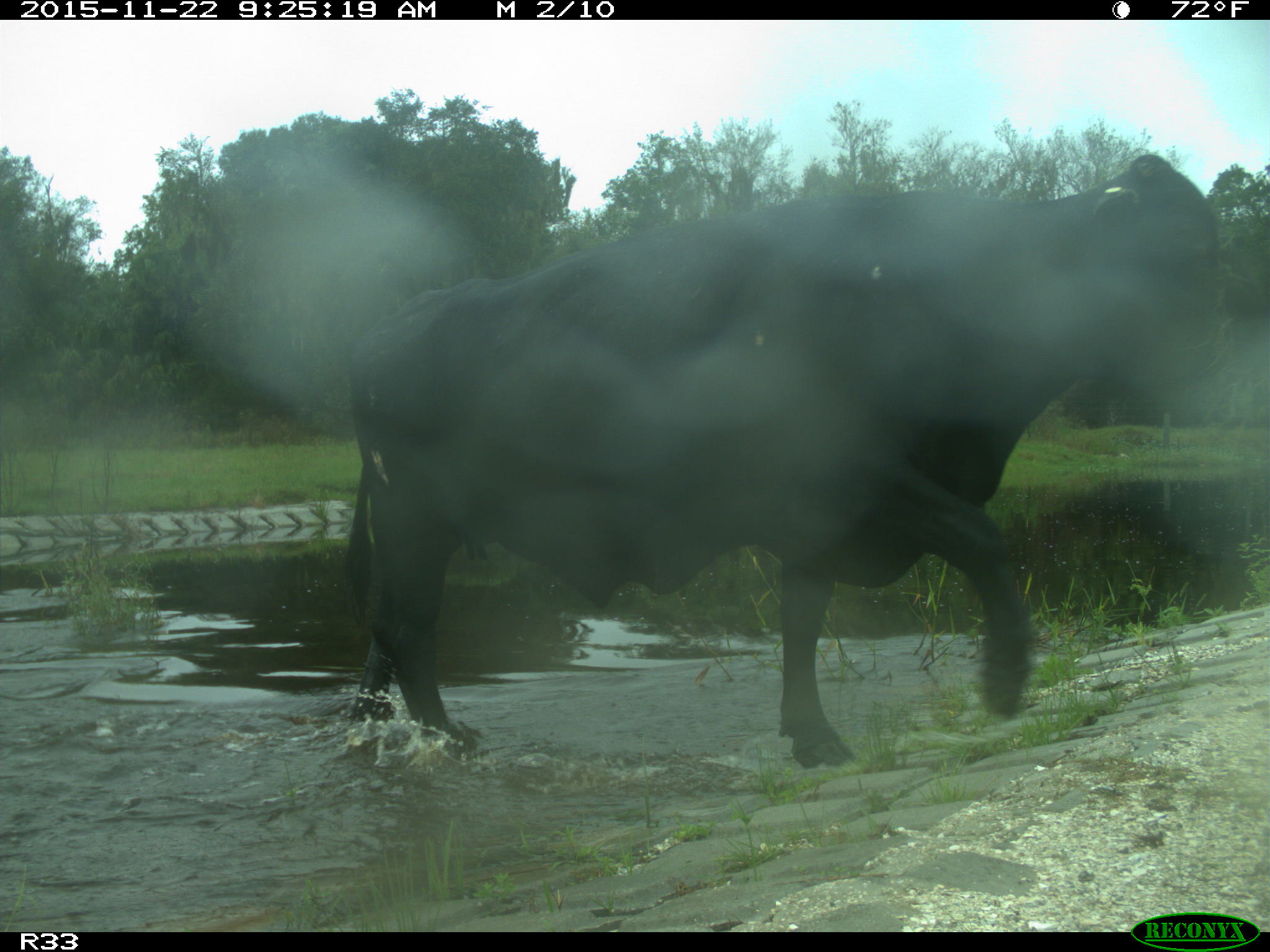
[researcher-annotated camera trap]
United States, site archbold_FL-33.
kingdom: Animalia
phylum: Chordata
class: Mammalia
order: Artiodactyla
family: Bovidae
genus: Bos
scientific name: Bos taurus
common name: domestic cow